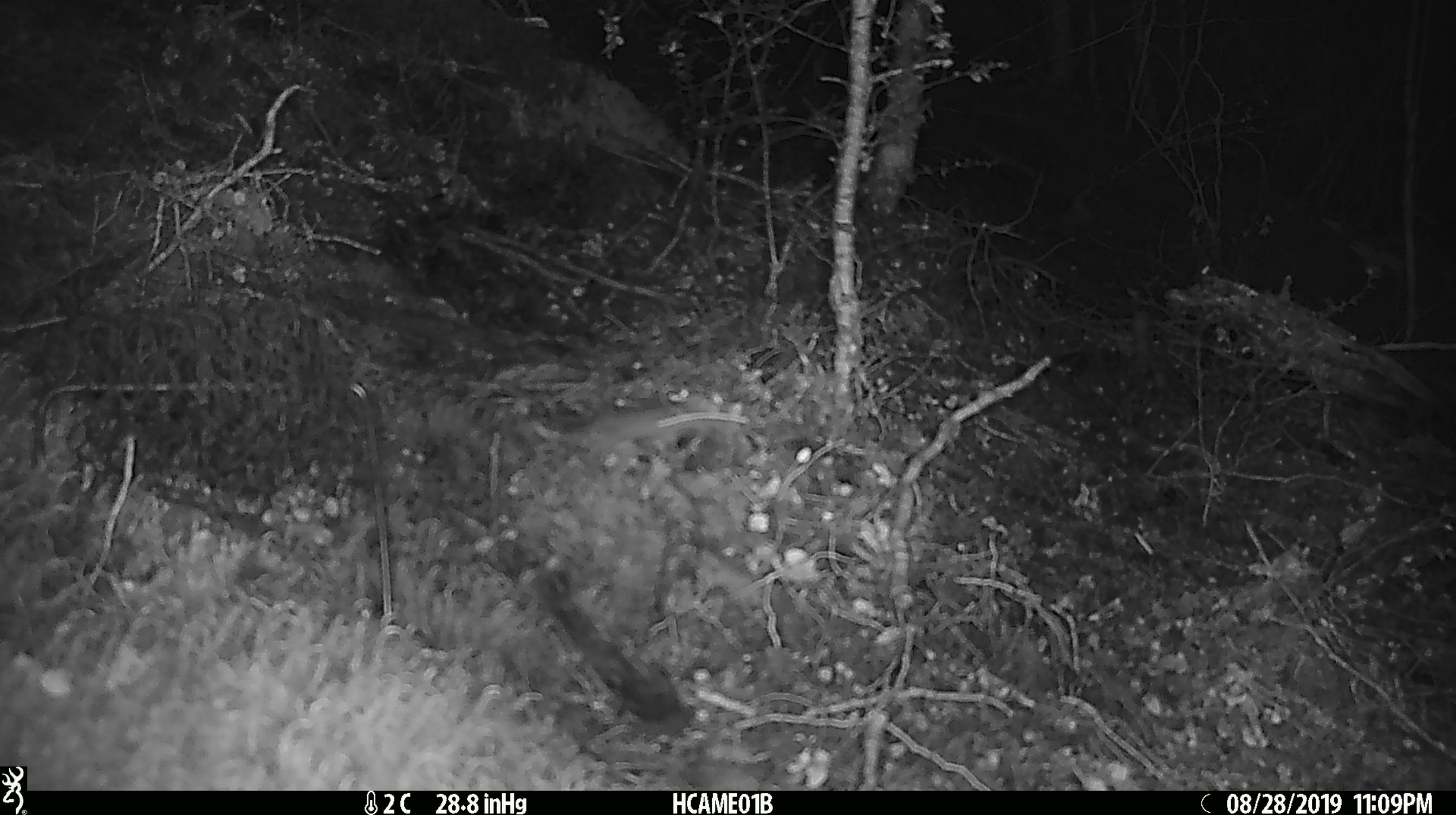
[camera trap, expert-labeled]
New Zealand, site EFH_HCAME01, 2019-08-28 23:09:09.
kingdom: Animalia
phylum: Chordata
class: Mammalia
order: Rodentia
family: Muridae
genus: Mus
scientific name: Mus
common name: mouse